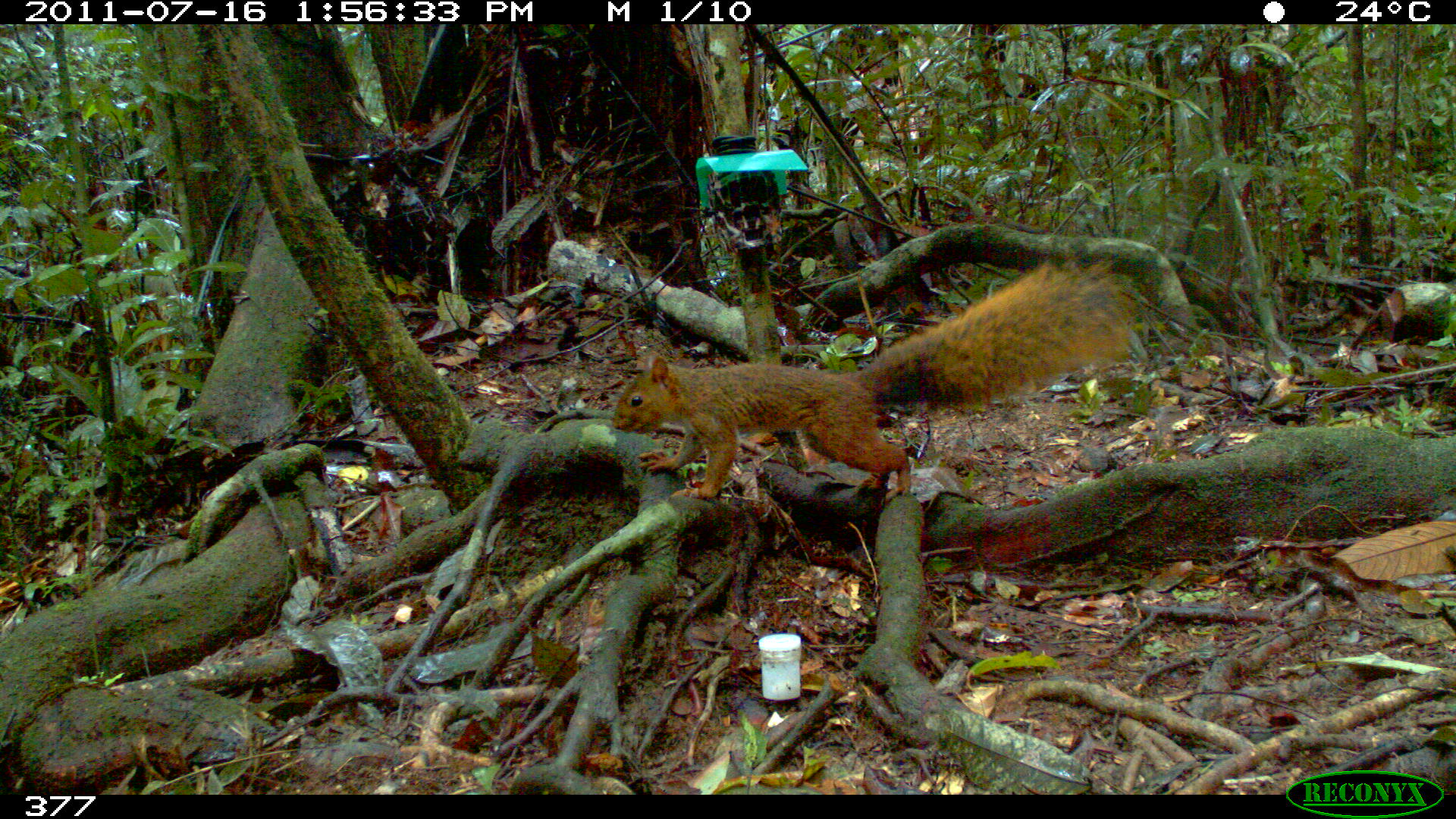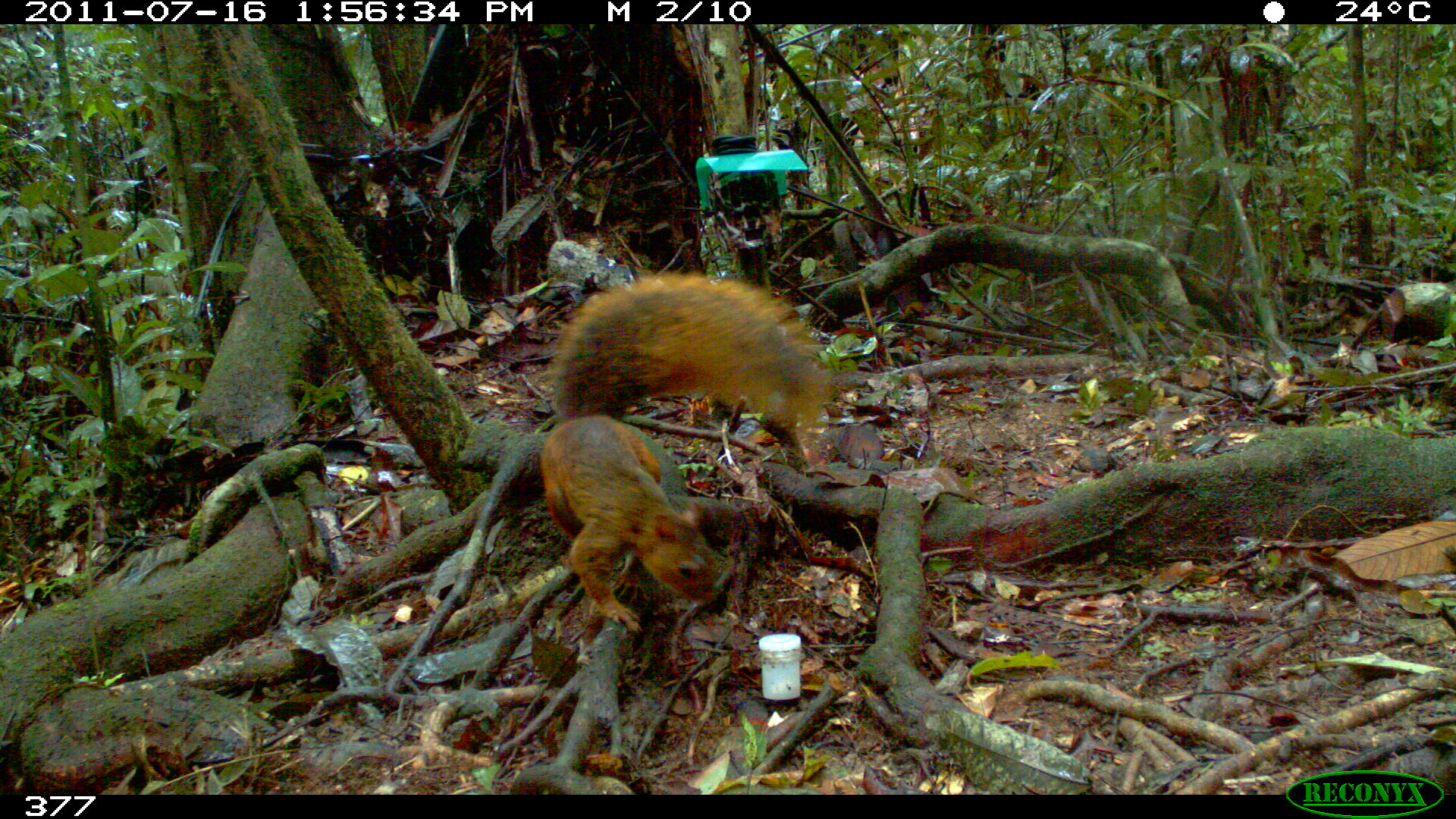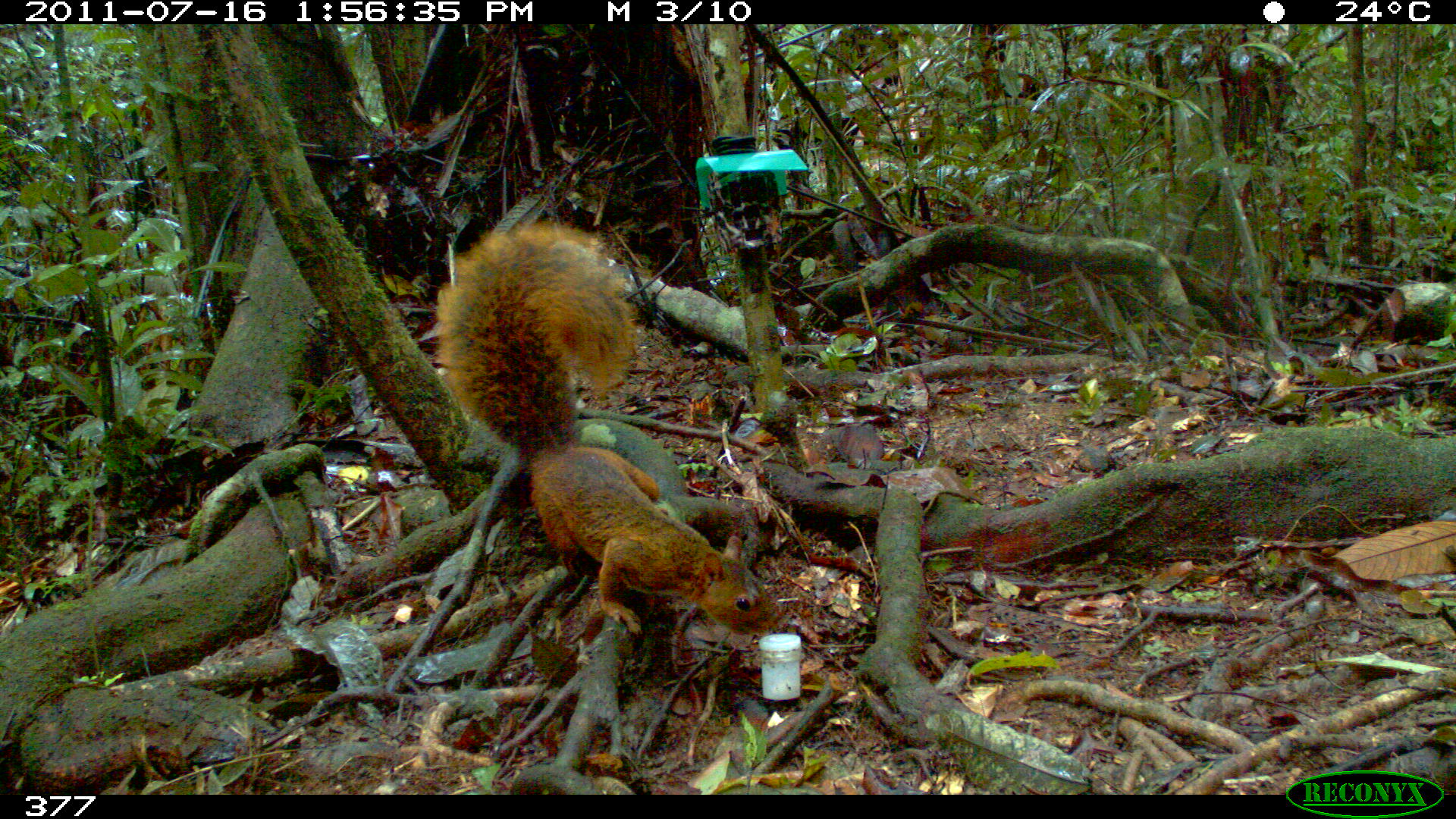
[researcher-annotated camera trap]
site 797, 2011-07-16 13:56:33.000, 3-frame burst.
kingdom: Animalia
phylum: Chordata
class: Mammalia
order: Rodentia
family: Sciuridae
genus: Sciurus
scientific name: Sciurus spadiceus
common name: southern amazon red squirrel